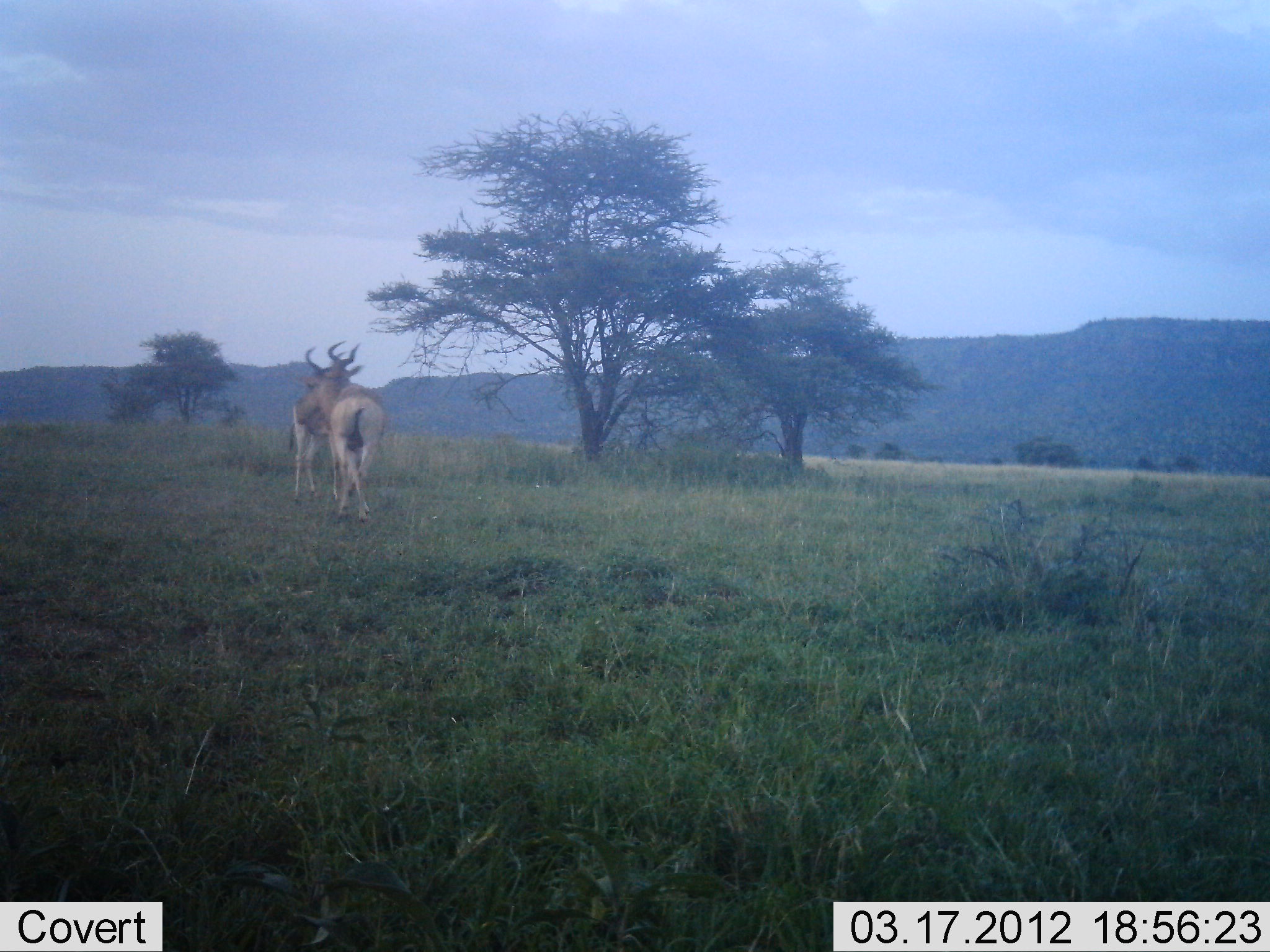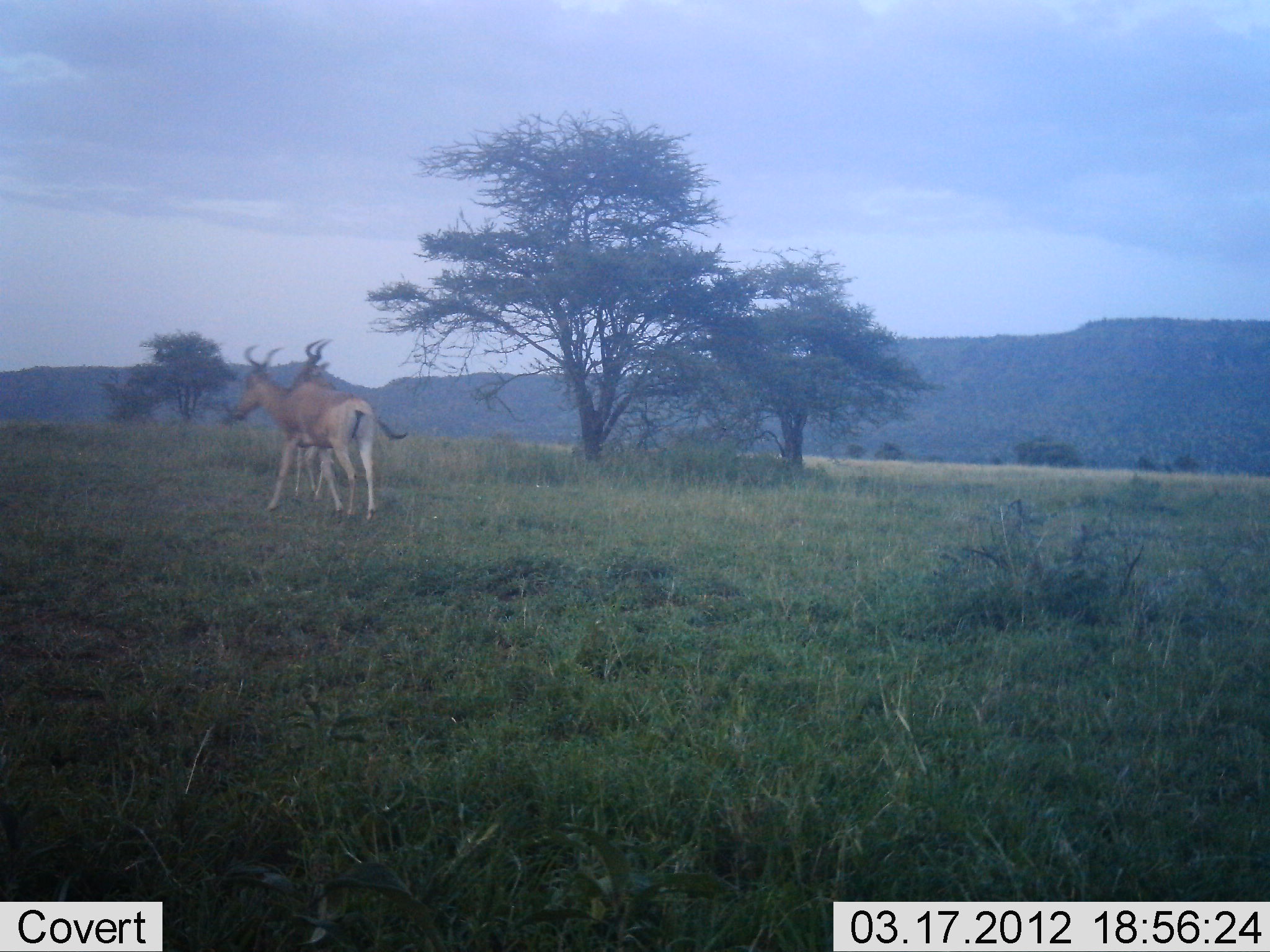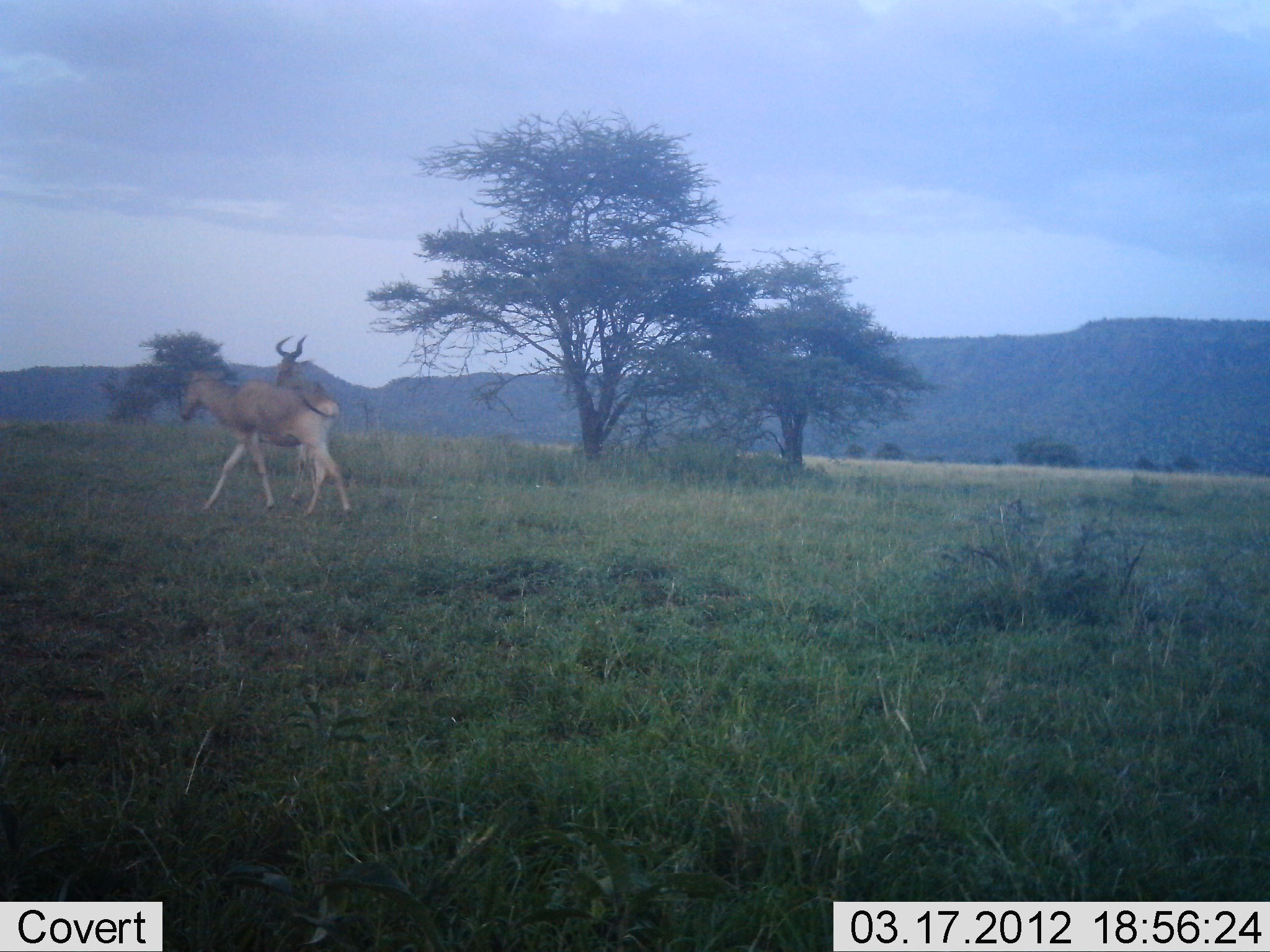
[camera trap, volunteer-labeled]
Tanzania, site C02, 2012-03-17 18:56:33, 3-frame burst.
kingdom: Animalia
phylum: Chordata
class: Mammalia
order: Artiodactyla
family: Bovidae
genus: Alcelaphus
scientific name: Alcelaphus buselaphus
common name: hartebeest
Hartebeest (Alcelaphus buselaphus), count 2. Behavior (volunteer vote fractions): standing 11%, resting 0%, moving 84%, interacting 26%. Young present (vote fraction): 0%. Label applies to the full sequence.